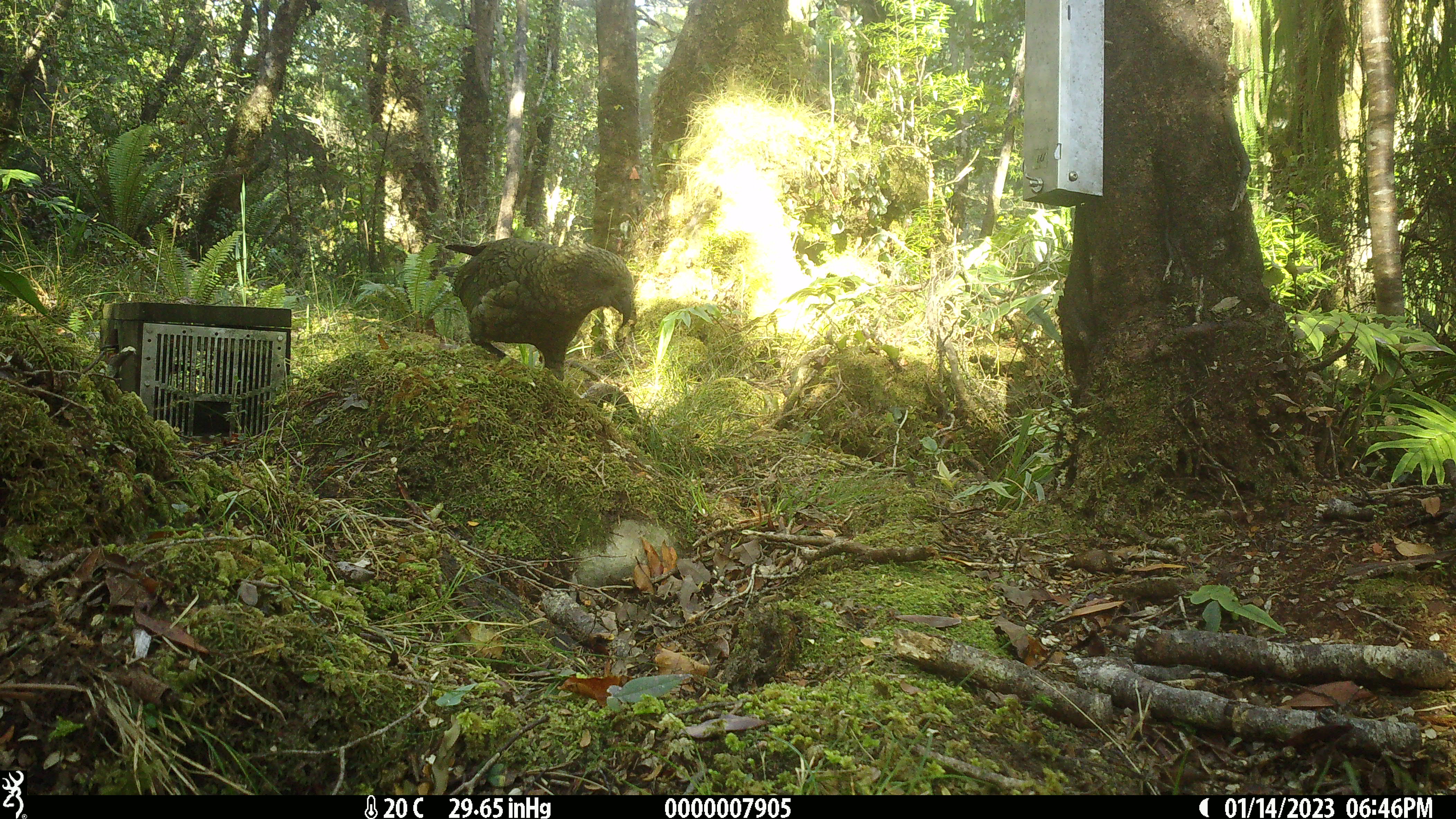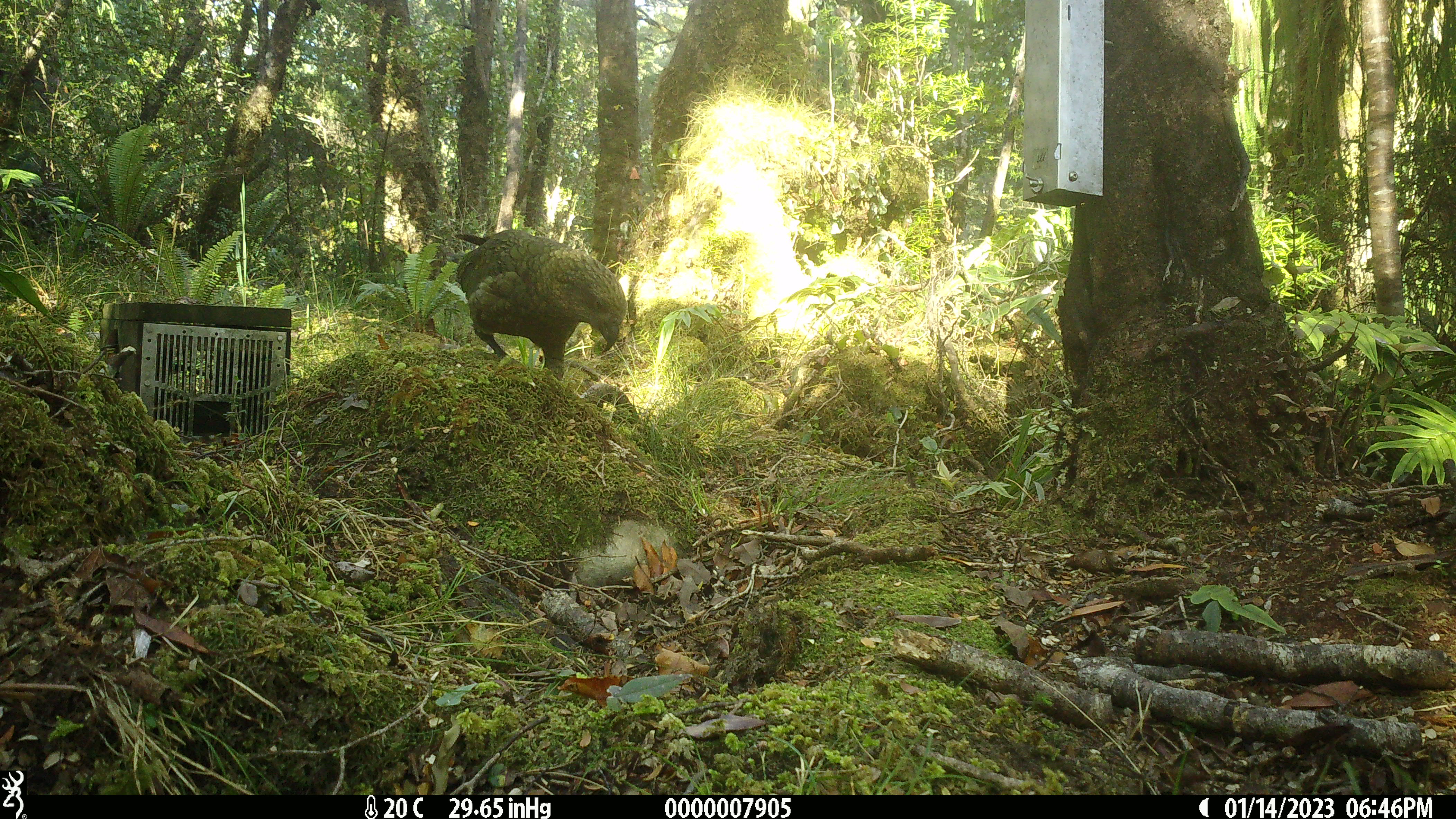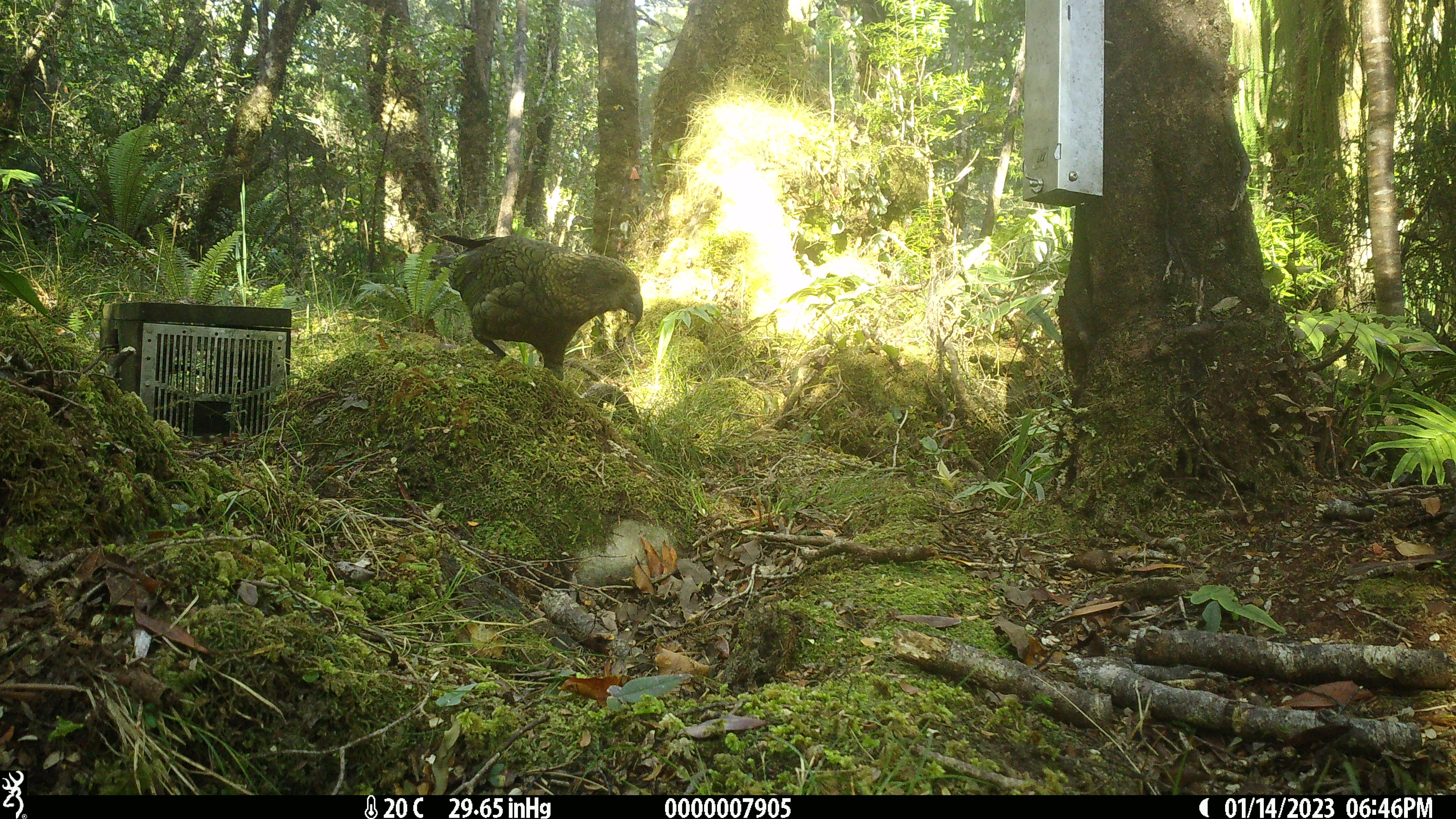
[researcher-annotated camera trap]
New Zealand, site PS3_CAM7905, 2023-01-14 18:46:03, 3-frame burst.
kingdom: Animalia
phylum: Chordata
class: Aves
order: Psittaciformes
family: Strigopidae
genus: Nestor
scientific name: Nestor notabilis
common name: kea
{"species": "kea (Nestor notabilis)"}